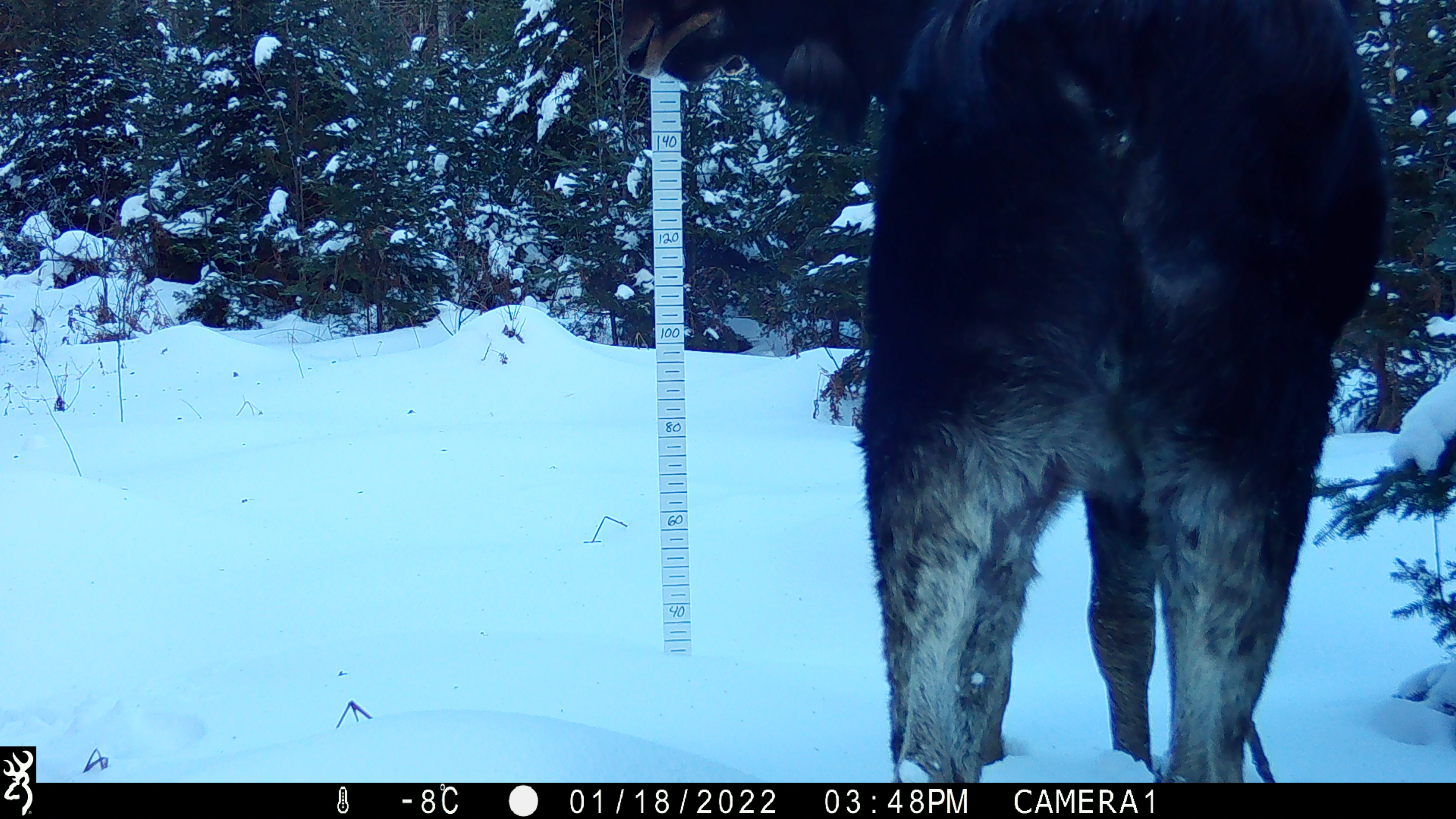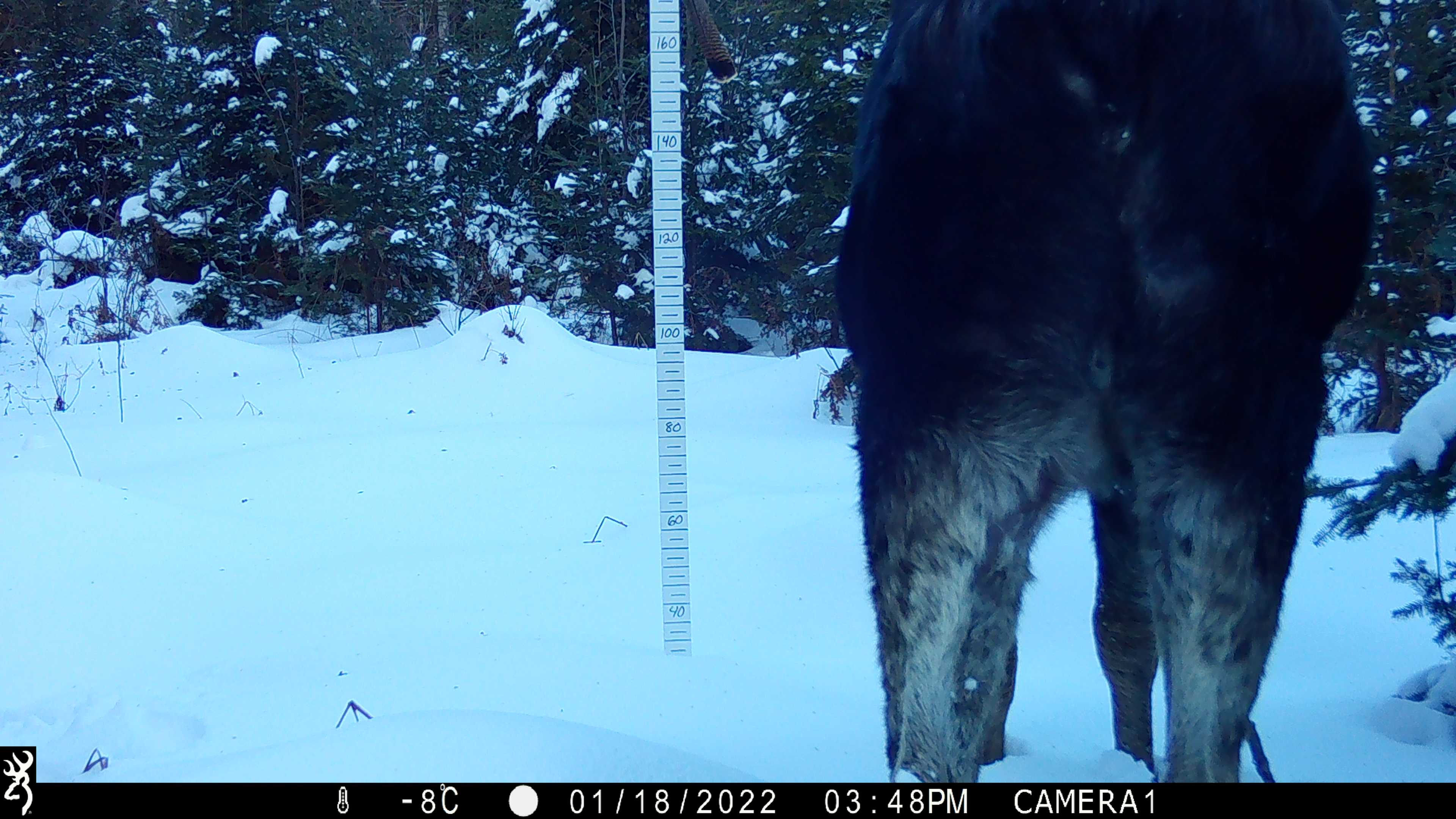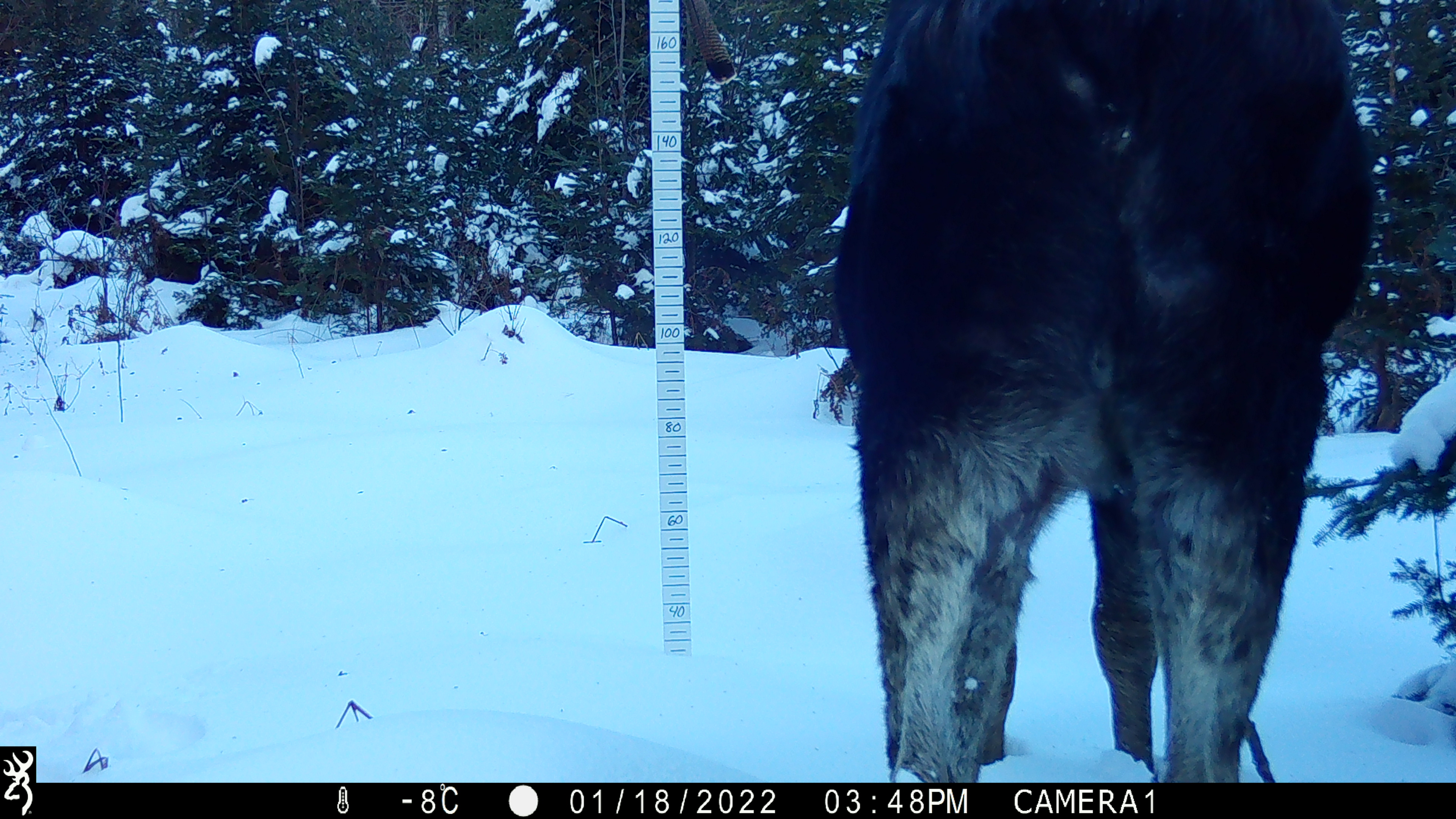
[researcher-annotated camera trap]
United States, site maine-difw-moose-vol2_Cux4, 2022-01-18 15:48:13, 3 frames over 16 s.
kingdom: Animalia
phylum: Chordata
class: Mammalia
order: Artiodactyla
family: Cervidae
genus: Alces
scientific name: Alces alces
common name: moose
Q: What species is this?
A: Moose (Alces alces).